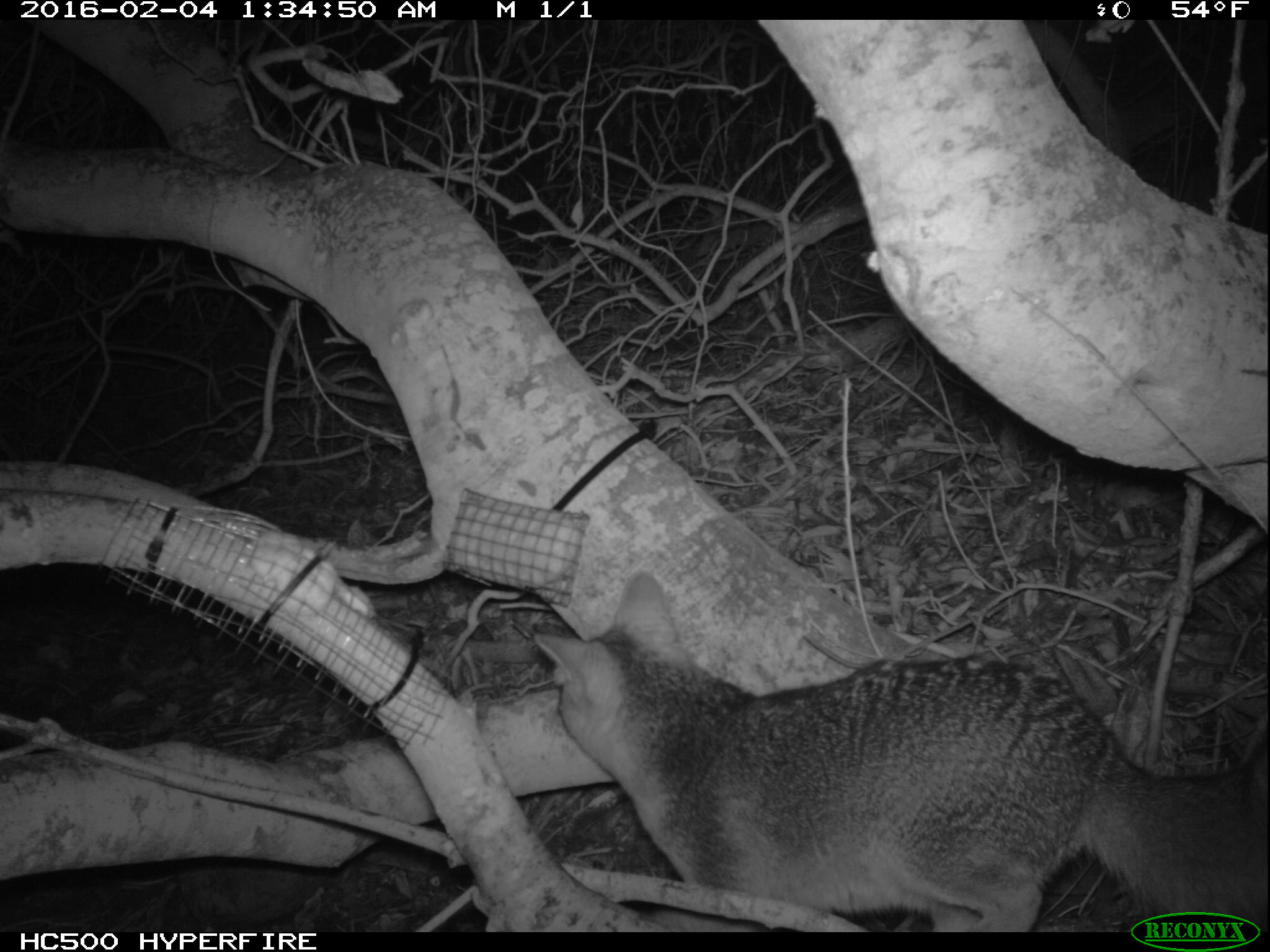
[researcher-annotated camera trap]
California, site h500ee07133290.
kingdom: Animalia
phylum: Chordata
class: Mammalia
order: Carnivora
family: Canidae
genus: Urocyon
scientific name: Urocyon littoralis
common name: island fox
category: fox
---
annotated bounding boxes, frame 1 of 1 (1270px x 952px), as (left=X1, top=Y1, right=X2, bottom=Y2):
fox: (left=532, top=570, right=1269, bottom=928)